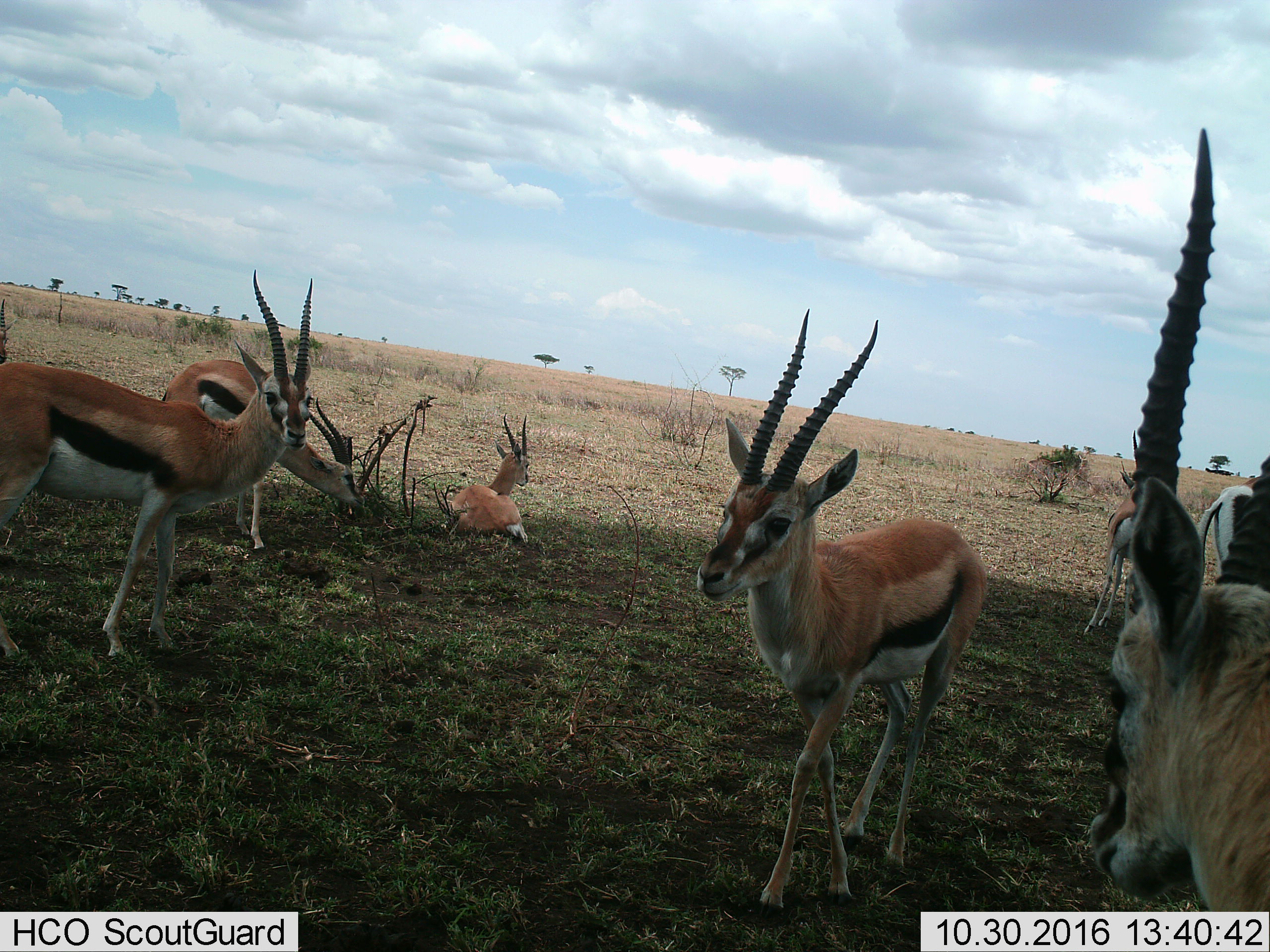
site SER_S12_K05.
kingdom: Animalia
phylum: Chordata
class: Mammalia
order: Artiodactyla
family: Bovidae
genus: Eudorcas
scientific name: Eudorcas thomsonii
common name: thomson's gazelle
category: gazellethomsons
Gazellethomsons (thomson's gazelle) (Eudorcas thomsonii), count 7. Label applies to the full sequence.